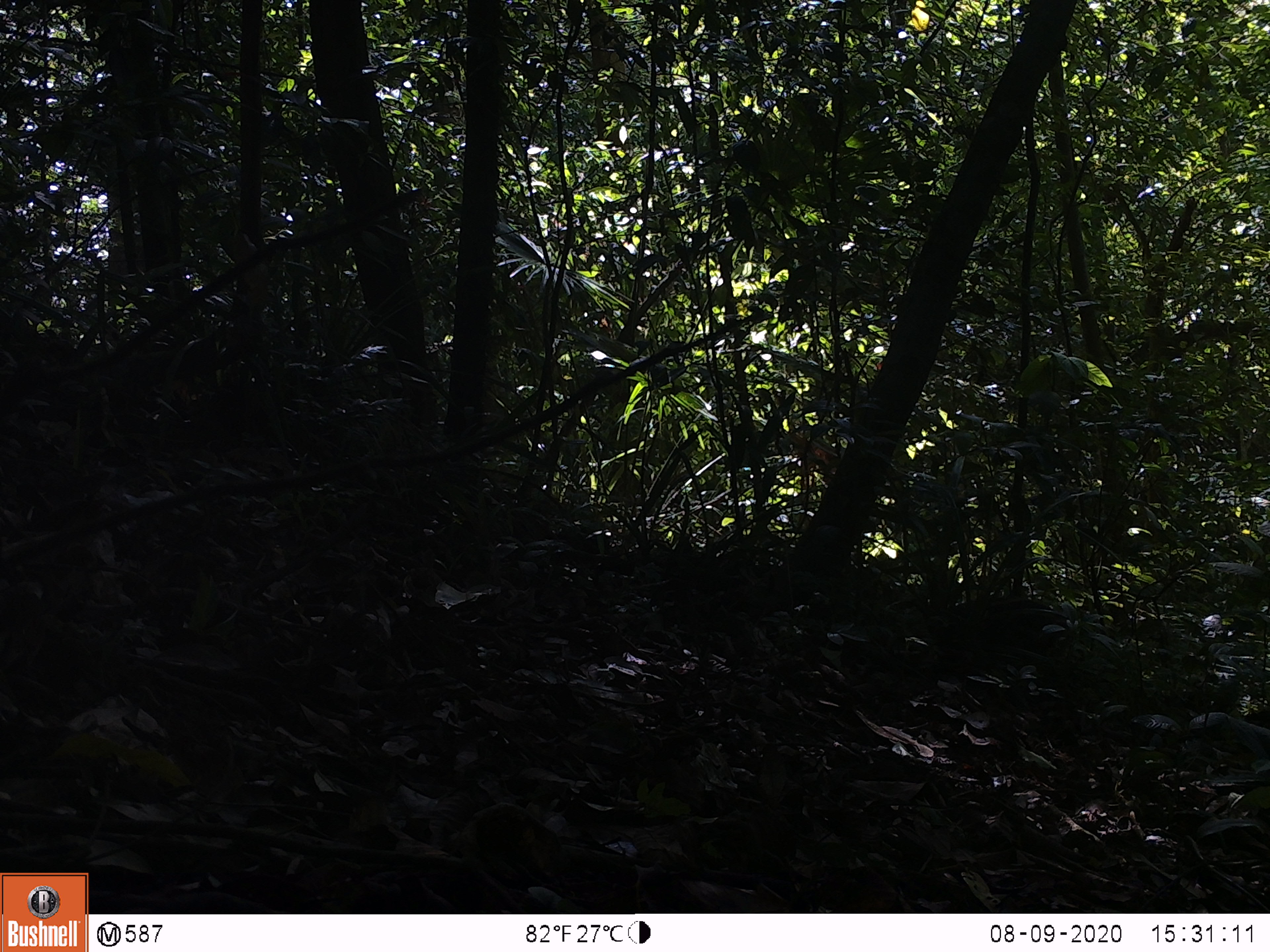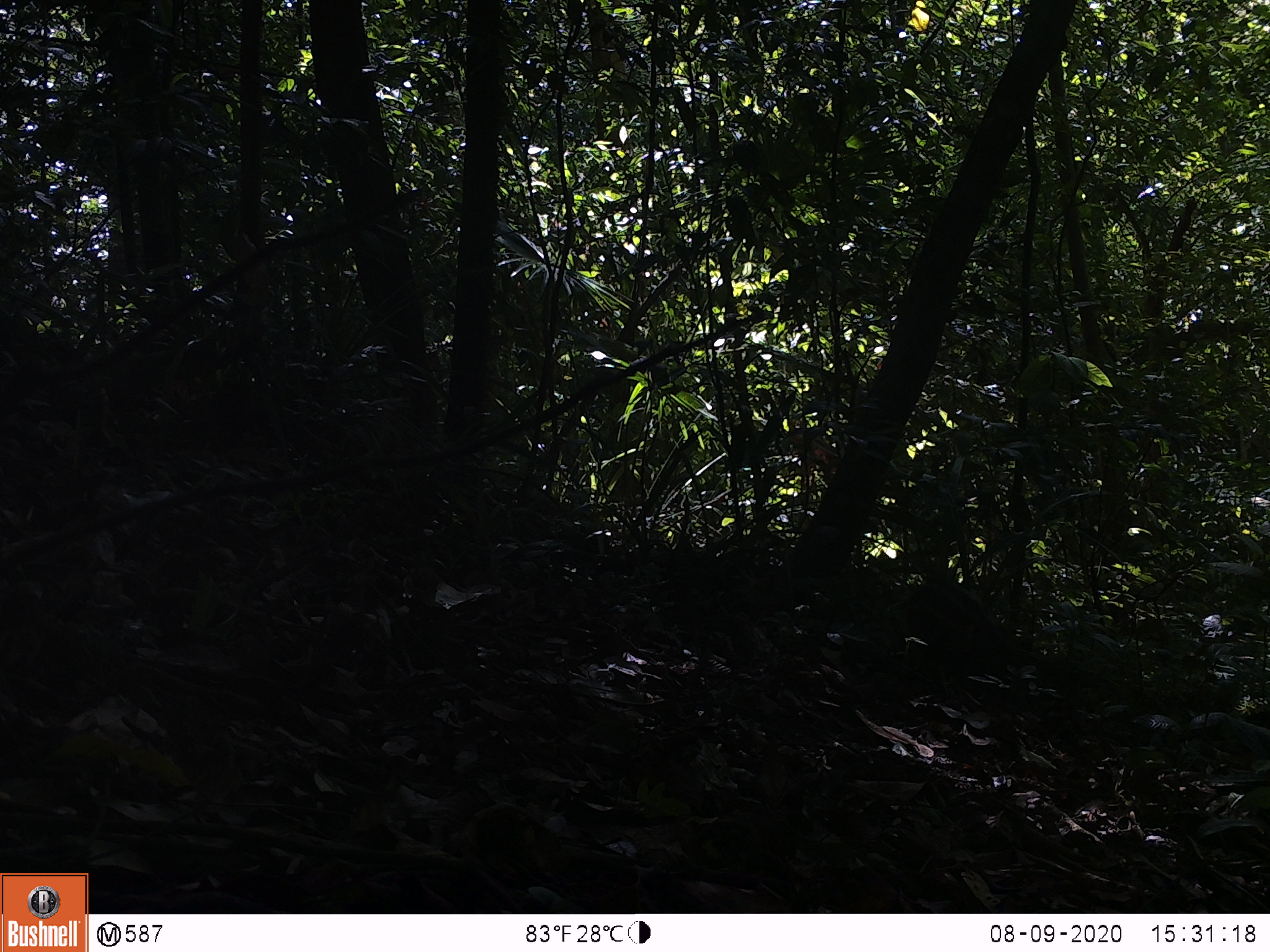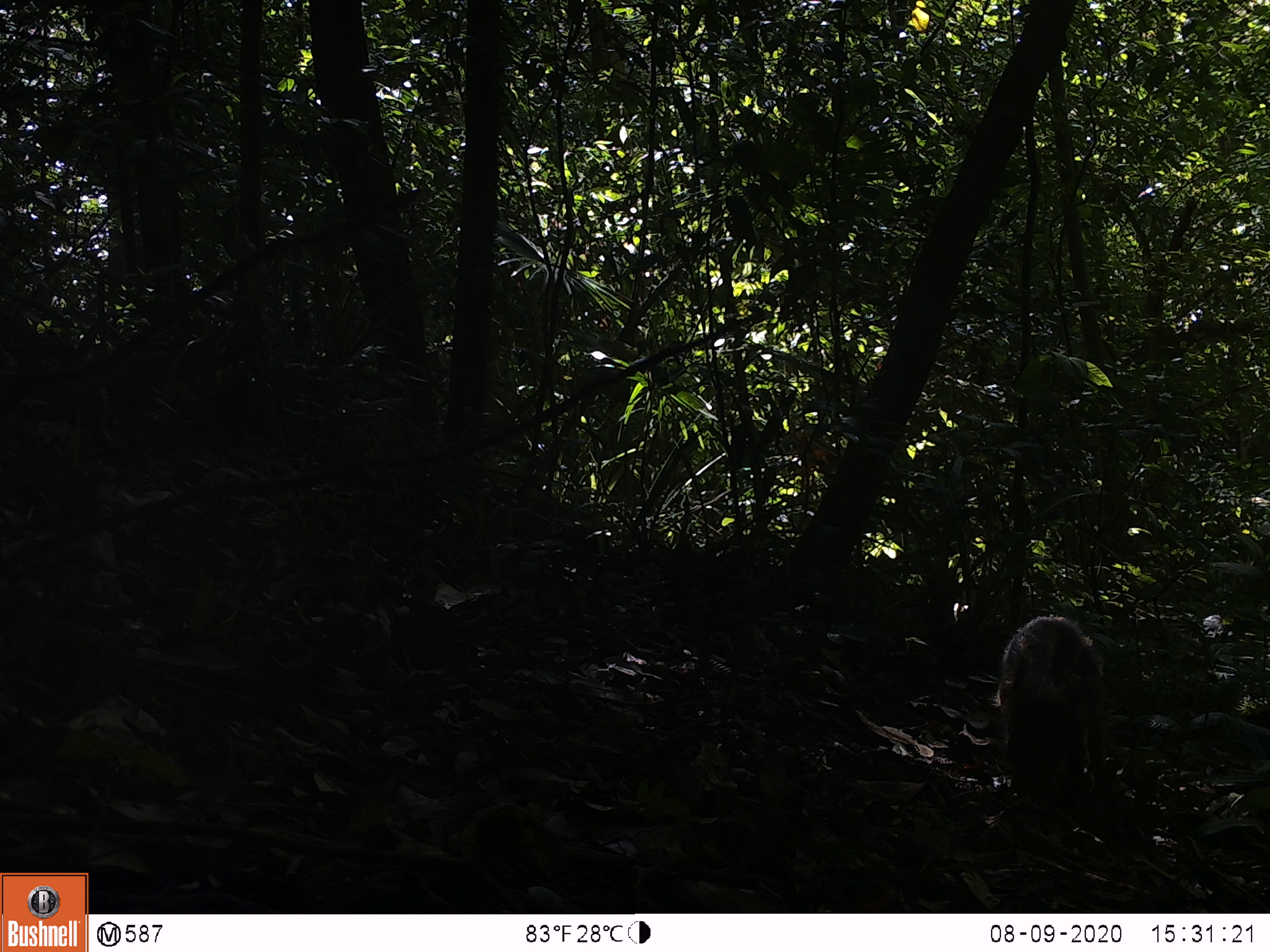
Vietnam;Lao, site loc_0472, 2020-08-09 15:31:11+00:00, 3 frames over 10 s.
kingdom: Animalia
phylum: Chordata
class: Mammalia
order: Artiodactyla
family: Suidae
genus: Sus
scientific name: Sus scrofa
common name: eurasian wild pig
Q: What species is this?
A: Eurasian wild pig (Sus scrofa).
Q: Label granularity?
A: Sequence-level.